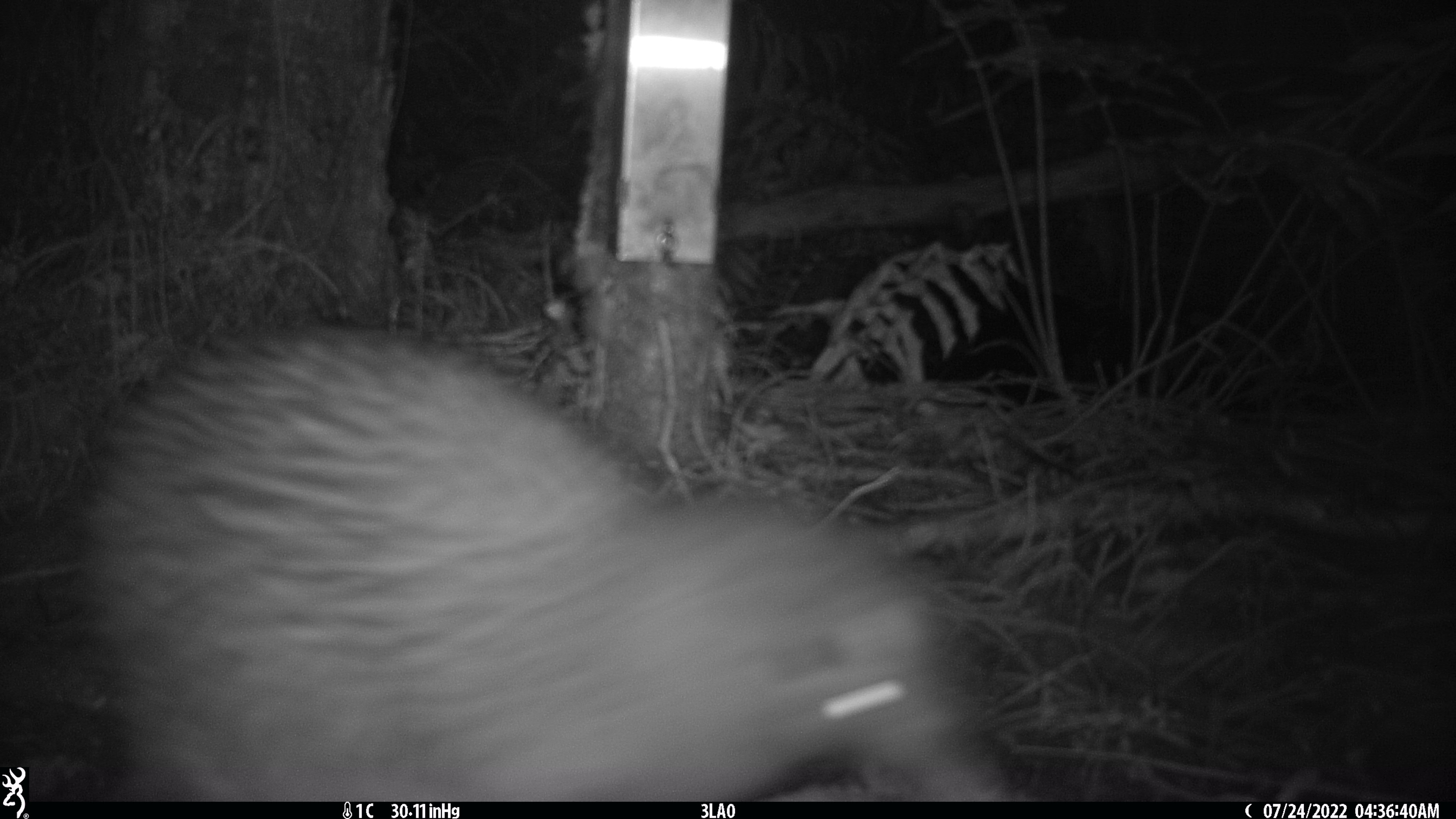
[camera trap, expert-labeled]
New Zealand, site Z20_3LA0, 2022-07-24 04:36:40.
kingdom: Animalia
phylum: Chordata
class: Aves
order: Apterygiformes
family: Apterygidae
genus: Apteryx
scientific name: Apteryx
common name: kiwi